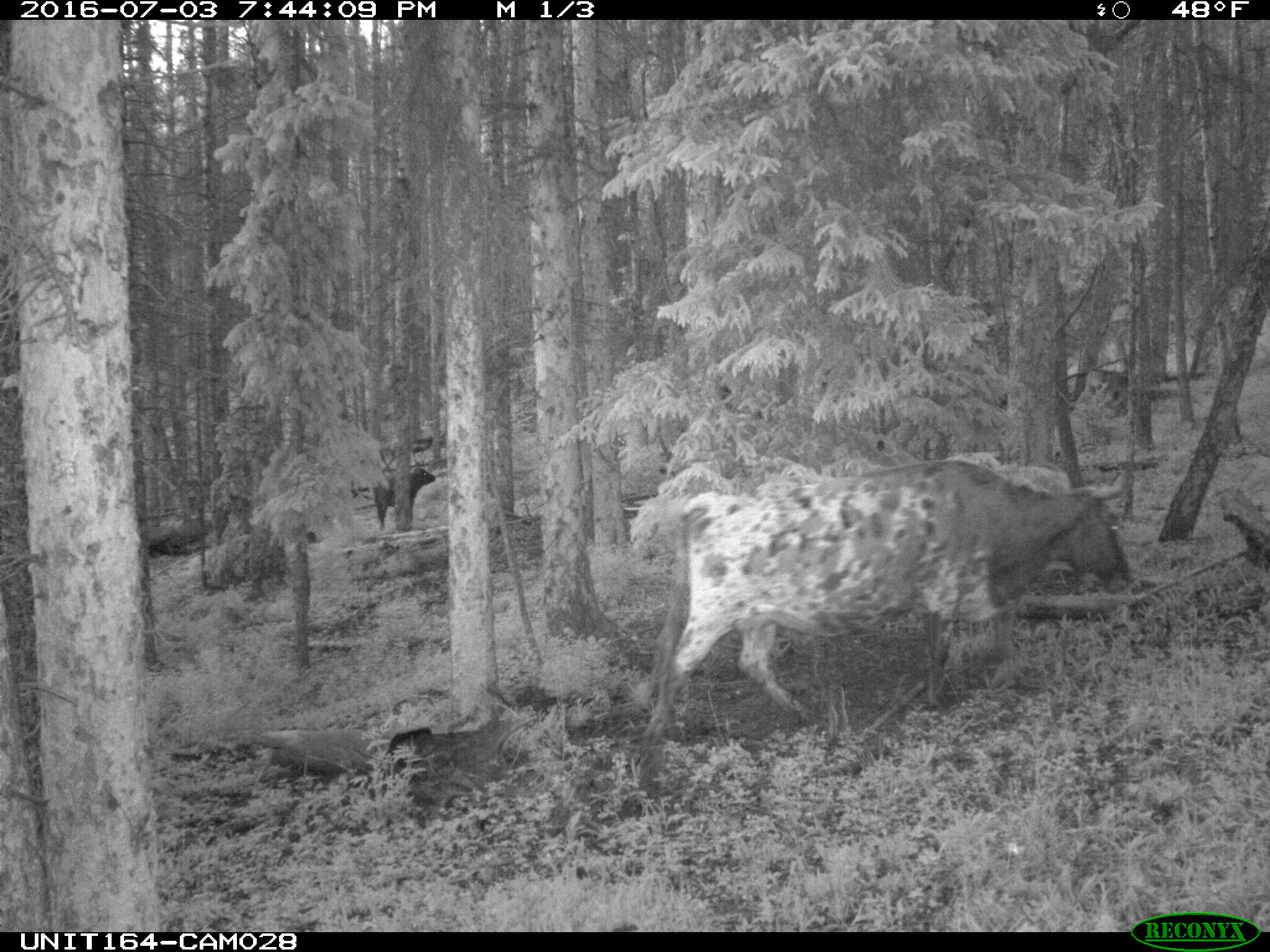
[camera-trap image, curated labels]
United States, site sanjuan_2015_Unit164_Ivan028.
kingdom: Animalia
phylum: Chordata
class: Mammalia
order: Artiodactyla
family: Bovidae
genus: Bos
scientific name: Bos taurus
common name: domestic cow